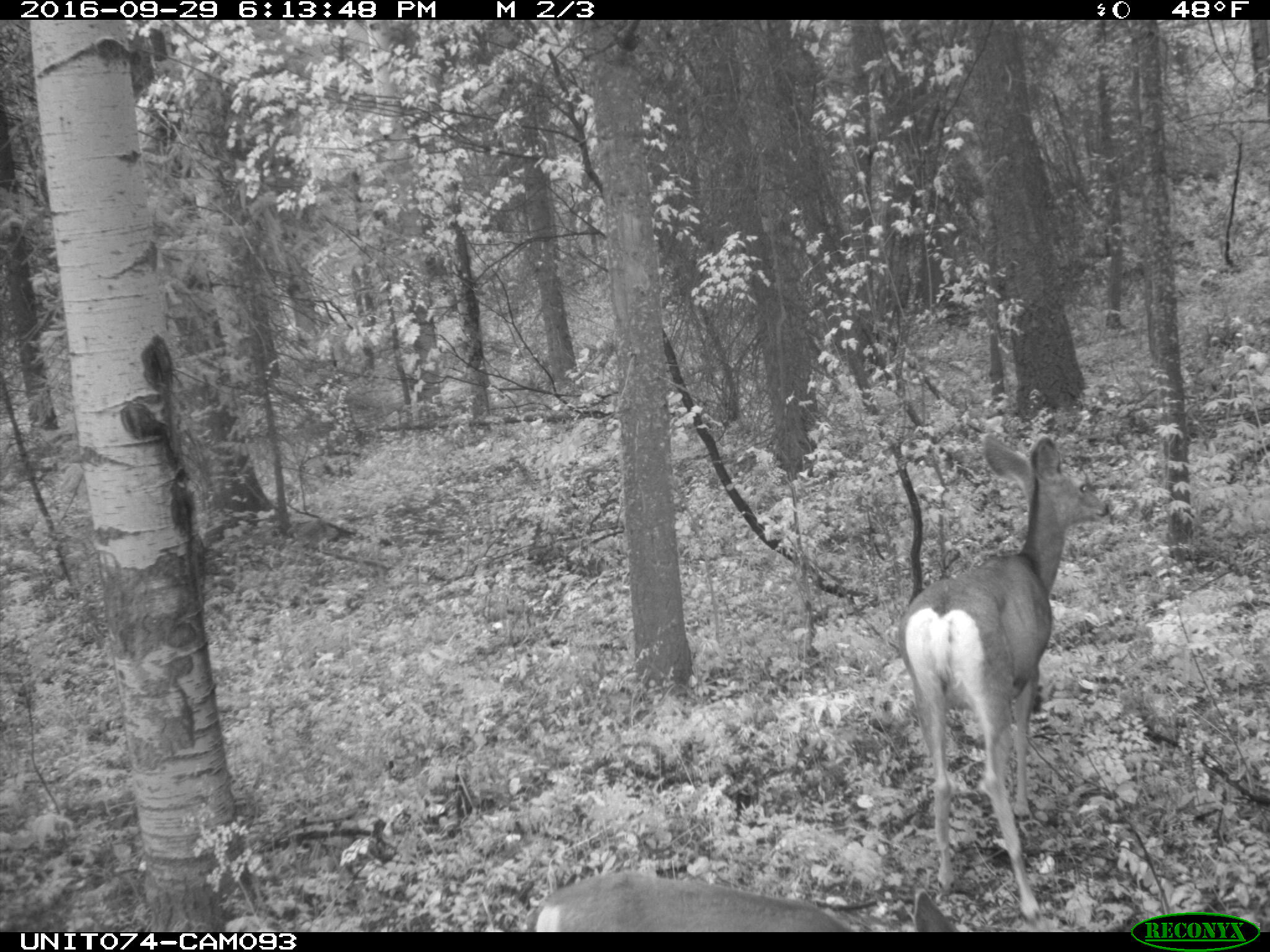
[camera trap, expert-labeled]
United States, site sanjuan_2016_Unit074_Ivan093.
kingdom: Animalia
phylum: Chordata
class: Mammalia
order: Artiodactyla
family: Cervidae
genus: Odocoileus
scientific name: Odocoileus hemionus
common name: mule deer